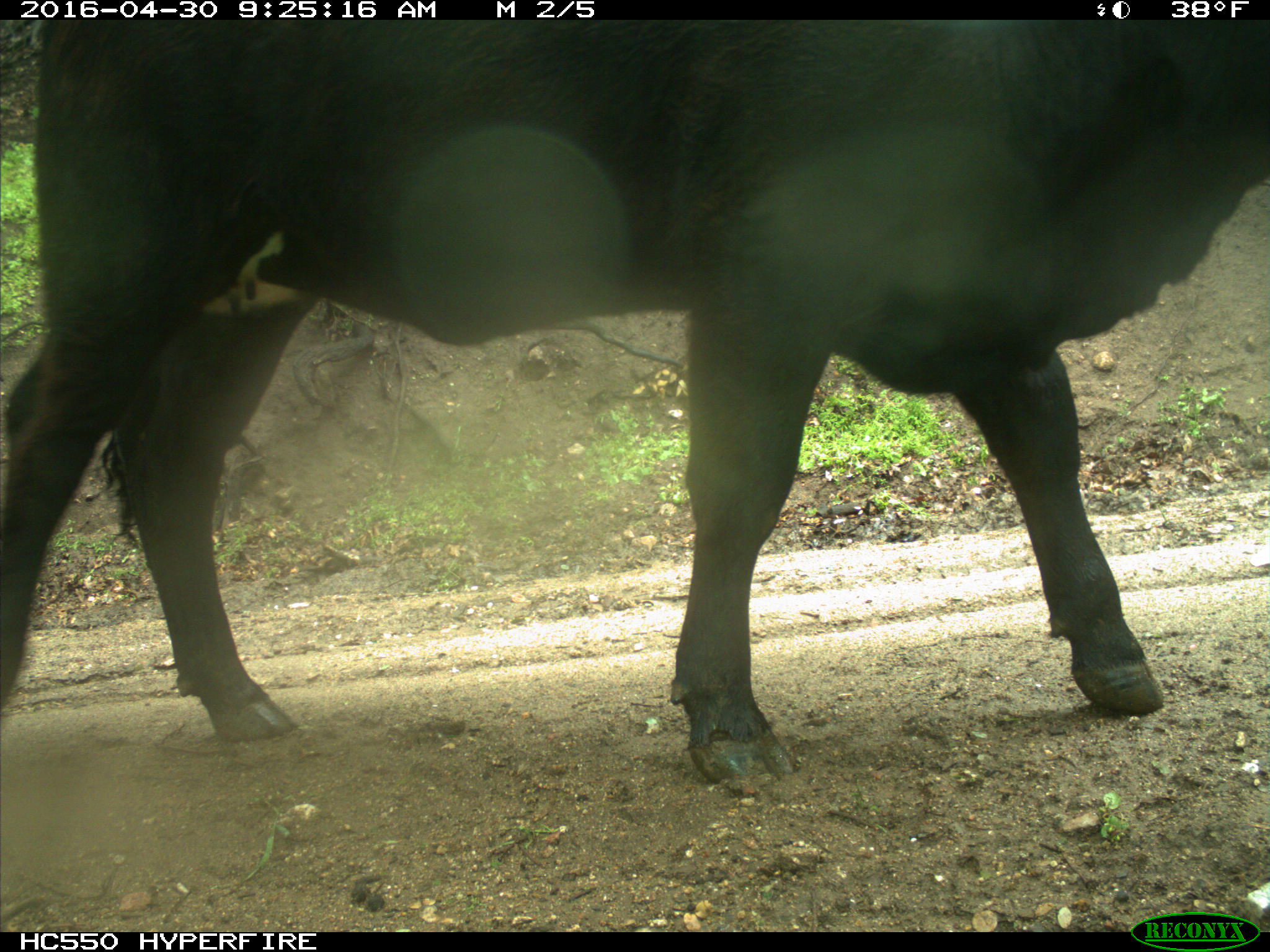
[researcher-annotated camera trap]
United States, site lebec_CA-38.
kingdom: Animalia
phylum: Chordata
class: Mammalia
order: Artiodactyla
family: Bovidae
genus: Bos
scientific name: Bos taurus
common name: domestic cow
Bos taurus (domestic cow).